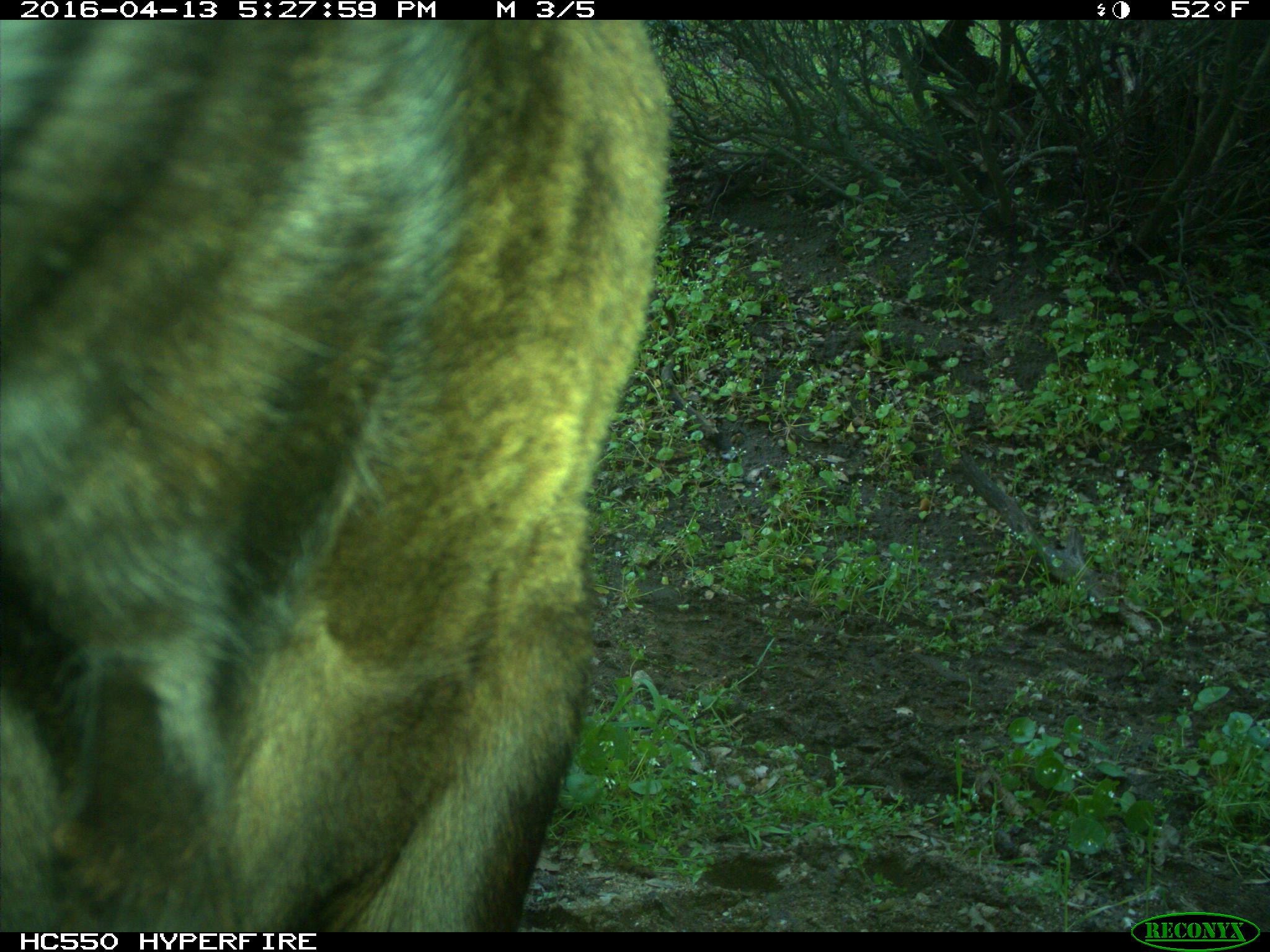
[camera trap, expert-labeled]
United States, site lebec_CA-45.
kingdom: Animalia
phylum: Chordata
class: Mammalia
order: Artiodactyla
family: Bovidae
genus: Bos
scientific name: Bos taurus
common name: domestic cow